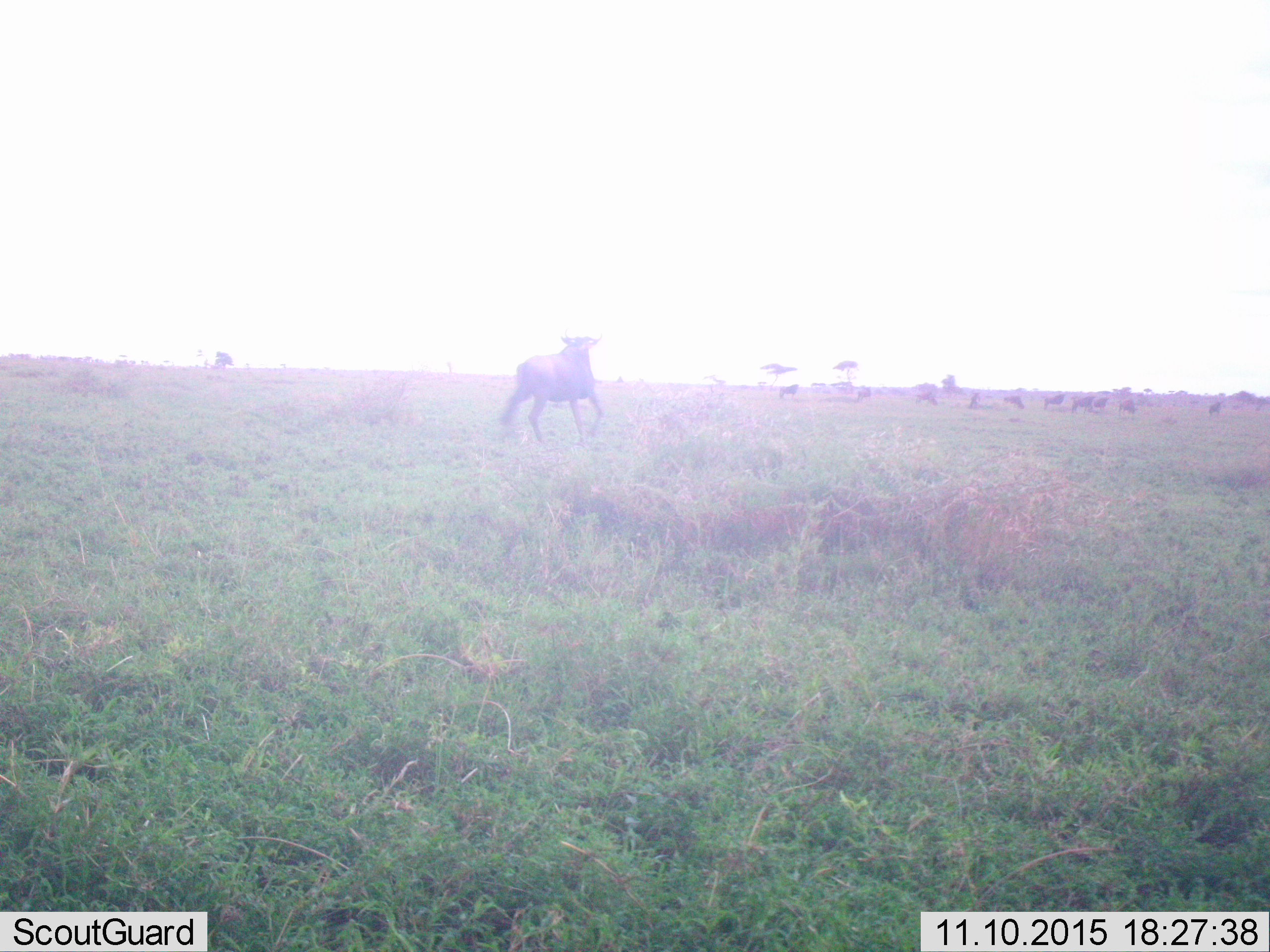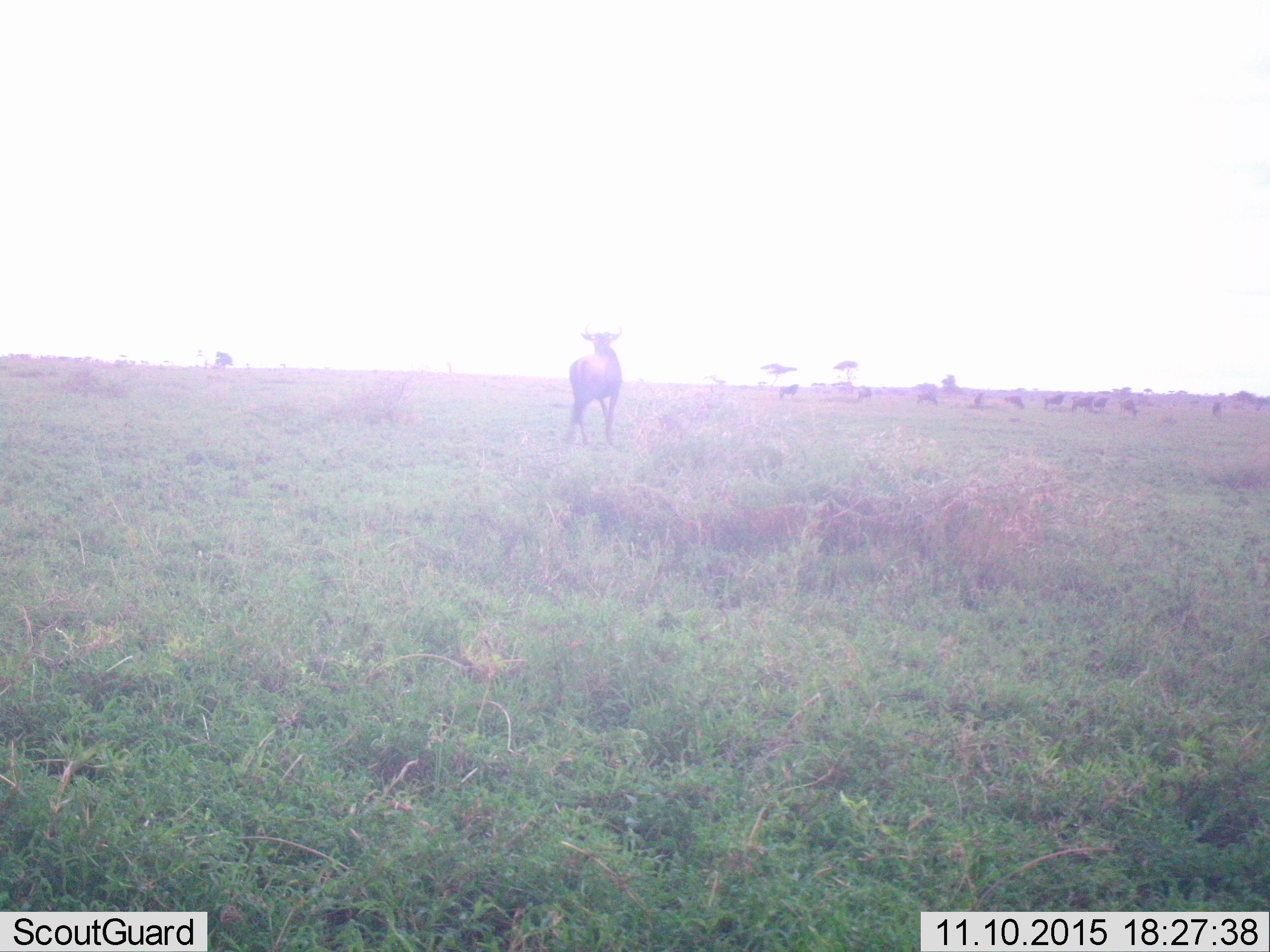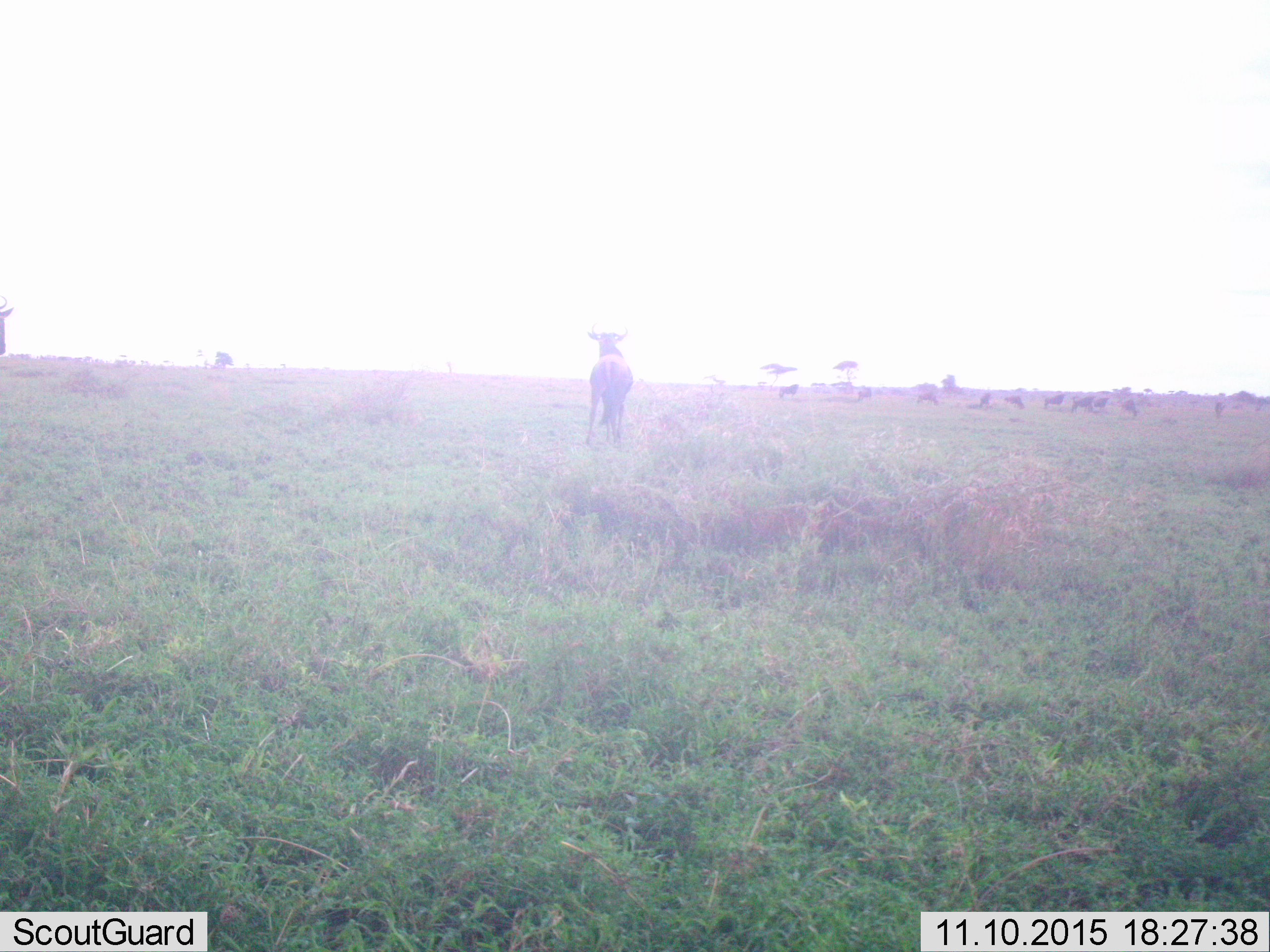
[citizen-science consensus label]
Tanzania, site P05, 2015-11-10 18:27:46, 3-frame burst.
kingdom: Animalia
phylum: Chordata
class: Mammalia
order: Artiodactyla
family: Bovidae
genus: Connochaetes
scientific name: Connochaetes taurinus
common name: blue wildebeest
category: wildebeest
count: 11-50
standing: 100%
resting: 0%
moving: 100%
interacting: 0%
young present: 0%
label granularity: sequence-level